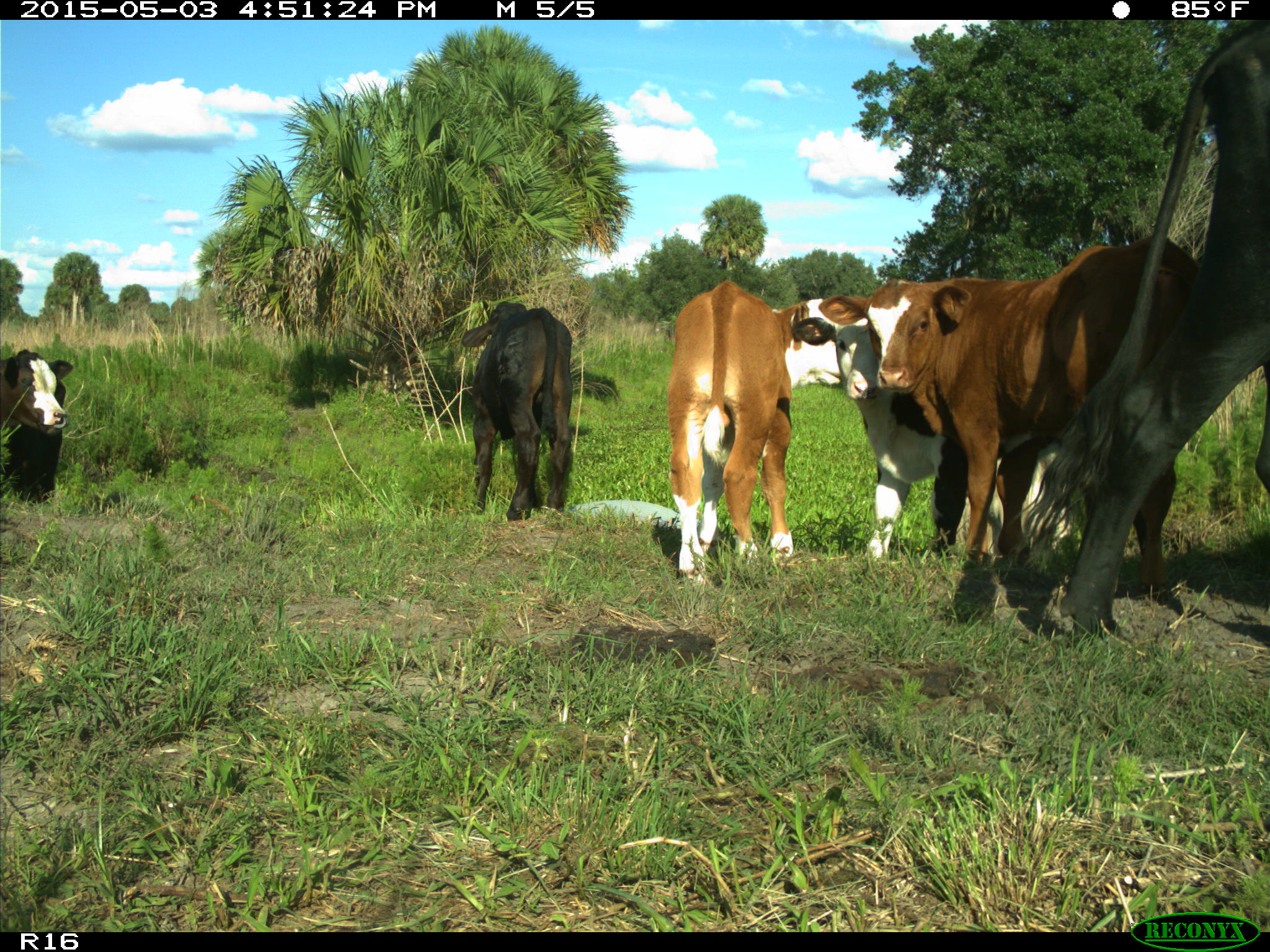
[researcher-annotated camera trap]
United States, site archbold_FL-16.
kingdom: Animalia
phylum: Chordata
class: Mammalia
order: Artiodactyla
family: Bovidae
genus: Bos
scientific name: Bos taurus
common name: domestic cow